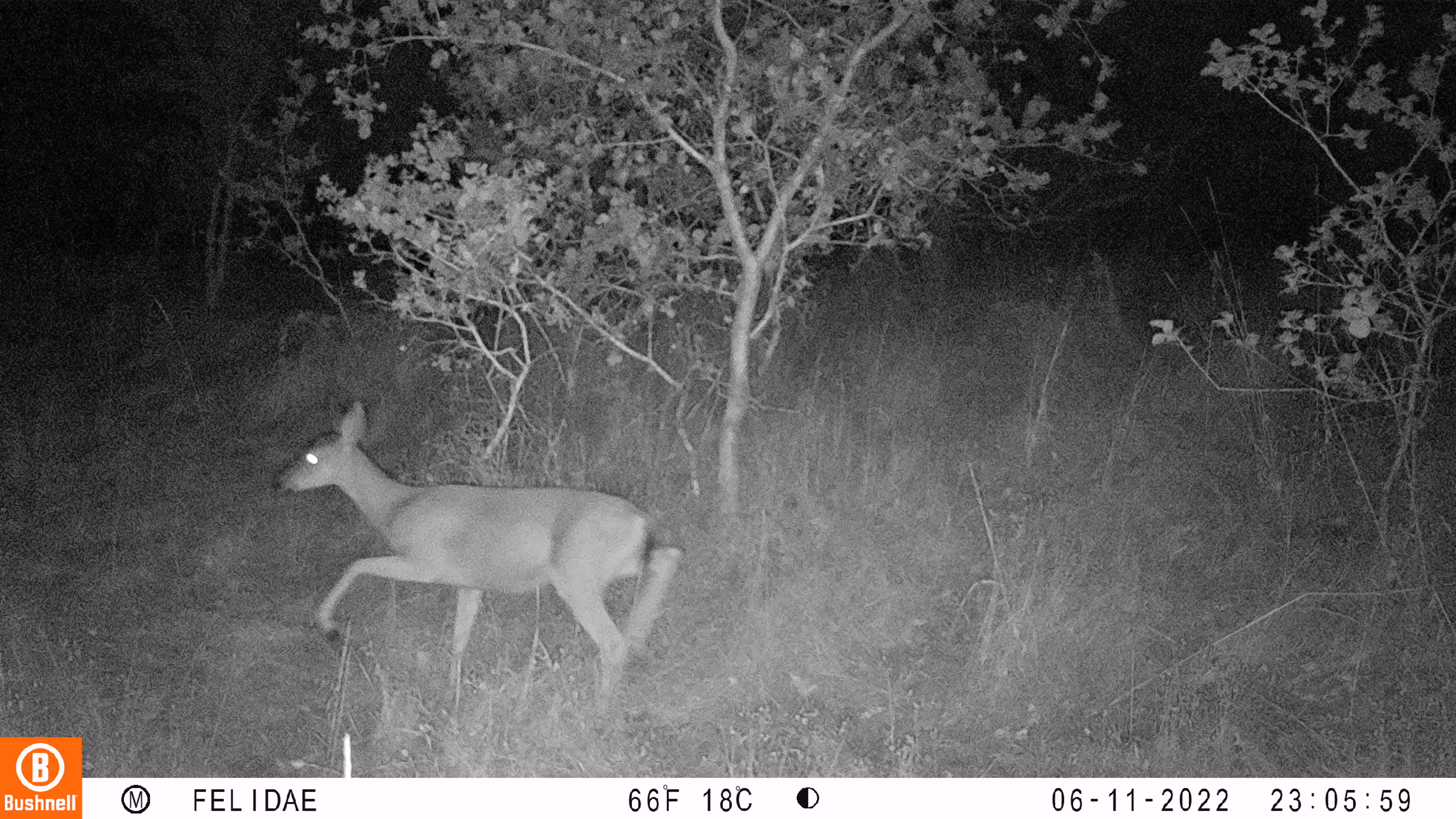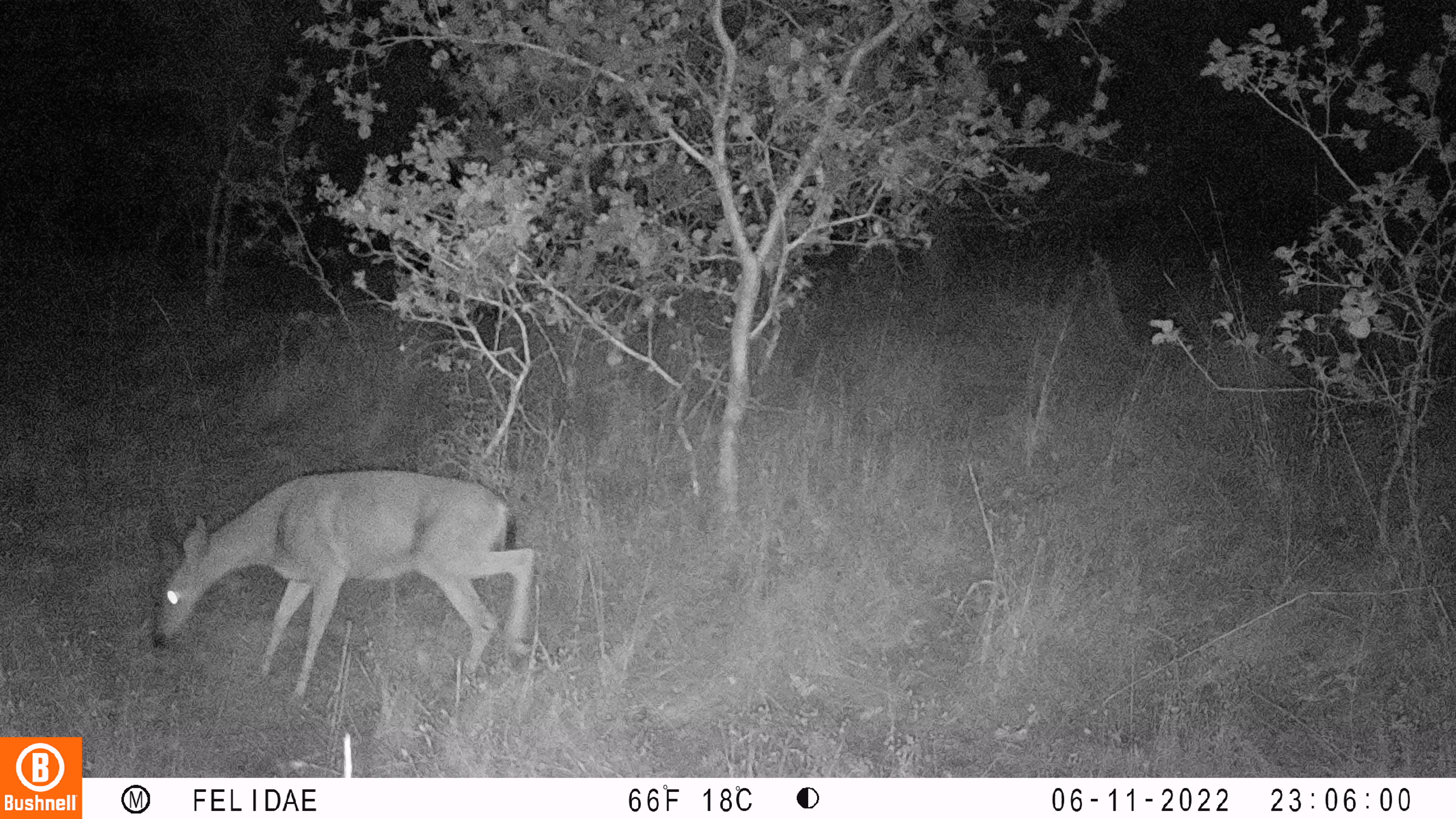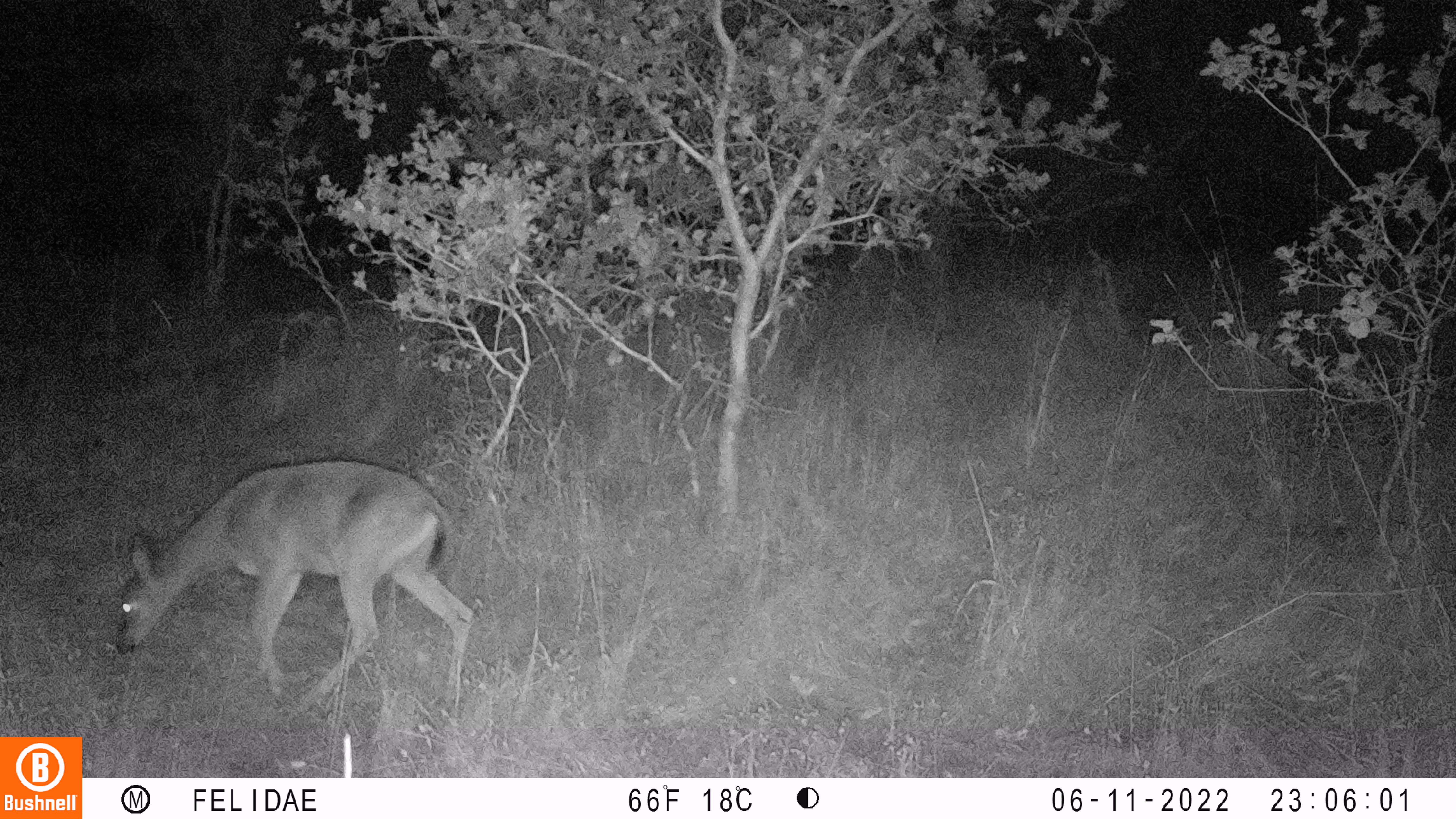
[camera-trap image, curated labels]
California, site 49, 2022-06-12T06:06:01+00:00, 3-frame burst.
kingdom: Animalia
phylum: Chordata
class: Mammalia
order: Artiodactyla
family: Cervidae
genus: Odocoileus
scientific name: Odocoileus hemionus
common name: mule deer